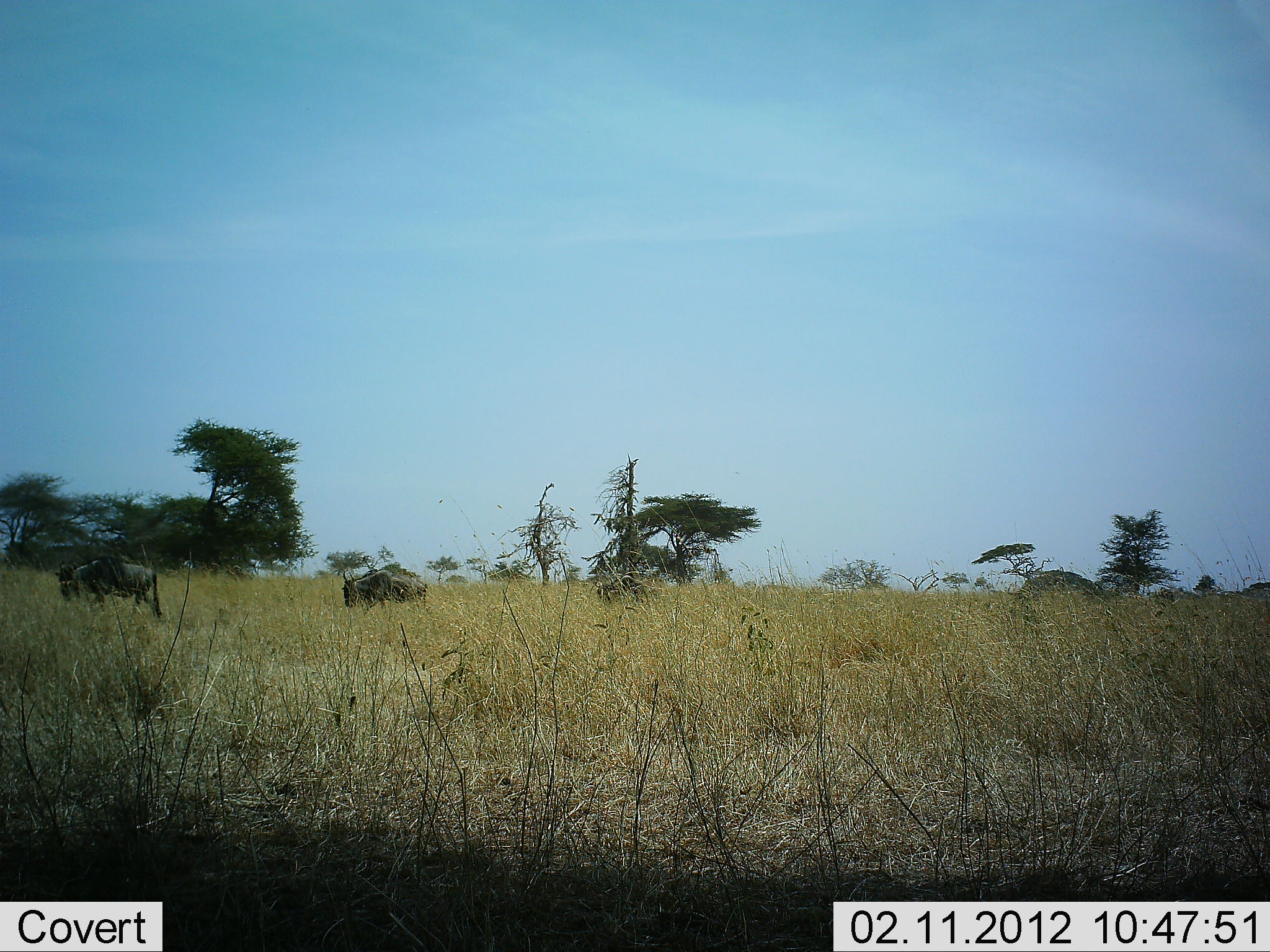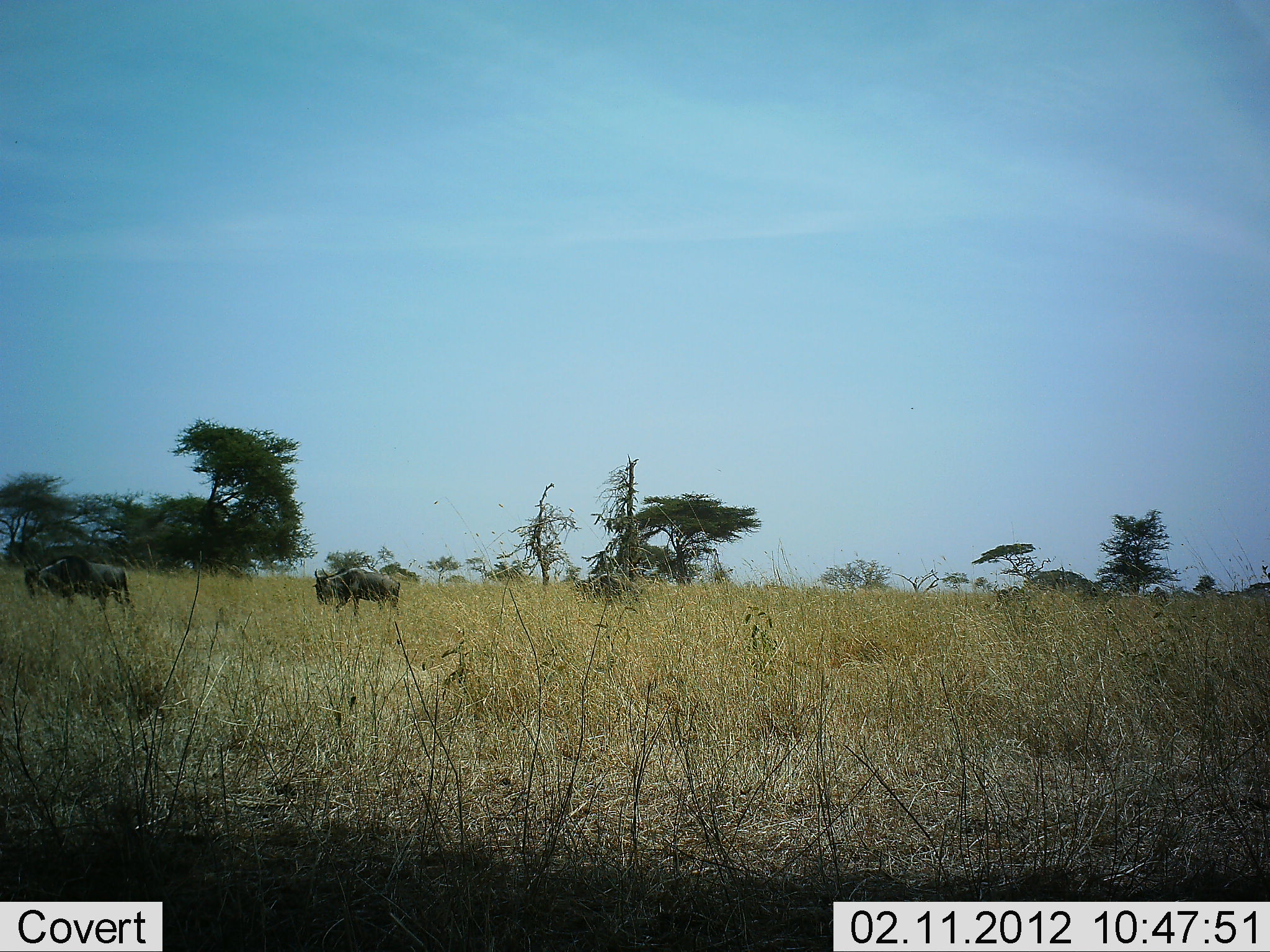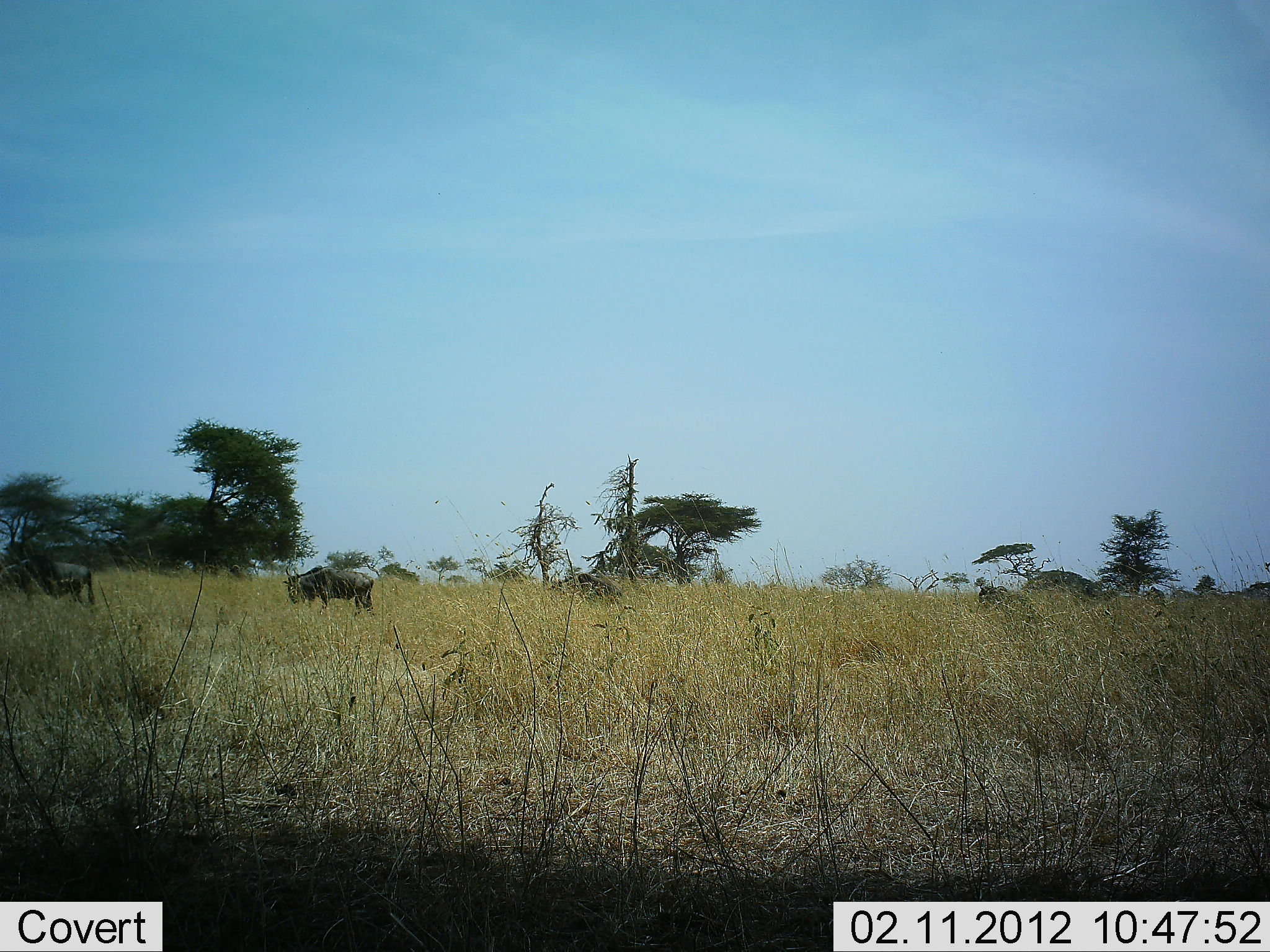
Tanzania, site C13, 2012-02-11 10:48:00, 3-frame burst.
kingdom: Animalia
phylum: Chordata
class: Mammalia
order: Artiodactyla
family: Bovidae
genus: Connochaetes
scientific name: Connochaetes taurinus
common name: blue wildebeest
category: wildebeest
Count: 5.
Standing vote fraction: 0%.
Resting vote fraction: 0%.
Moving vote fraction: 100%.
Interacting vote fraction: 0%.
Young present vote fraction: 0%.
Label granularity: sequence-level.